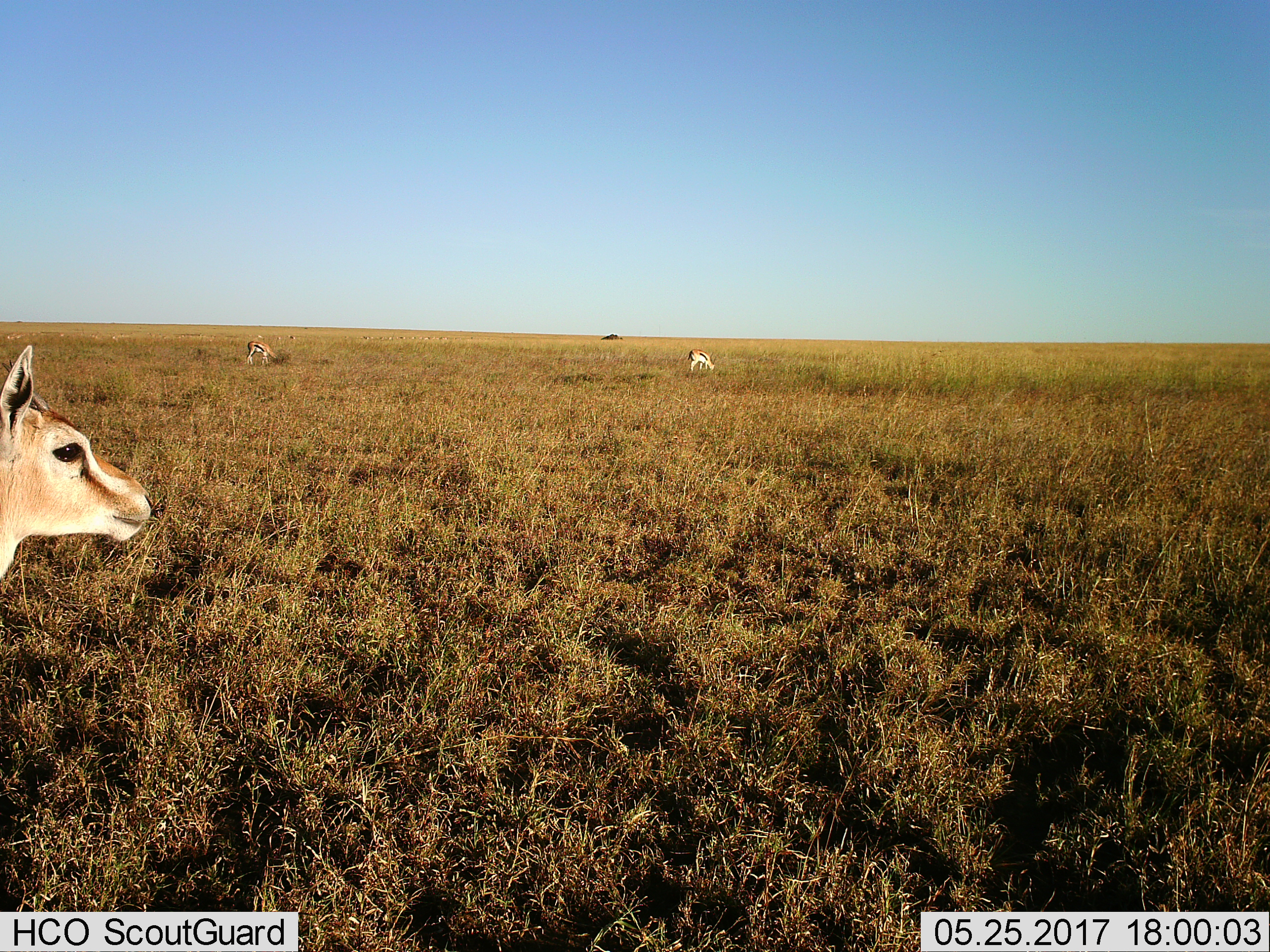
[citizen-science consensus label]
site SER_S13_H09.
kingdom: Animalia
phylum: Chordata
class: Mammalia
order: Artiodactyla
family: Bovidae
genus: Eudorcas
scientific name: Eudorcas thomsonii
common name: thomson's gazelle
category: gazellethomsons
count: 3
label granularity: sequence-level